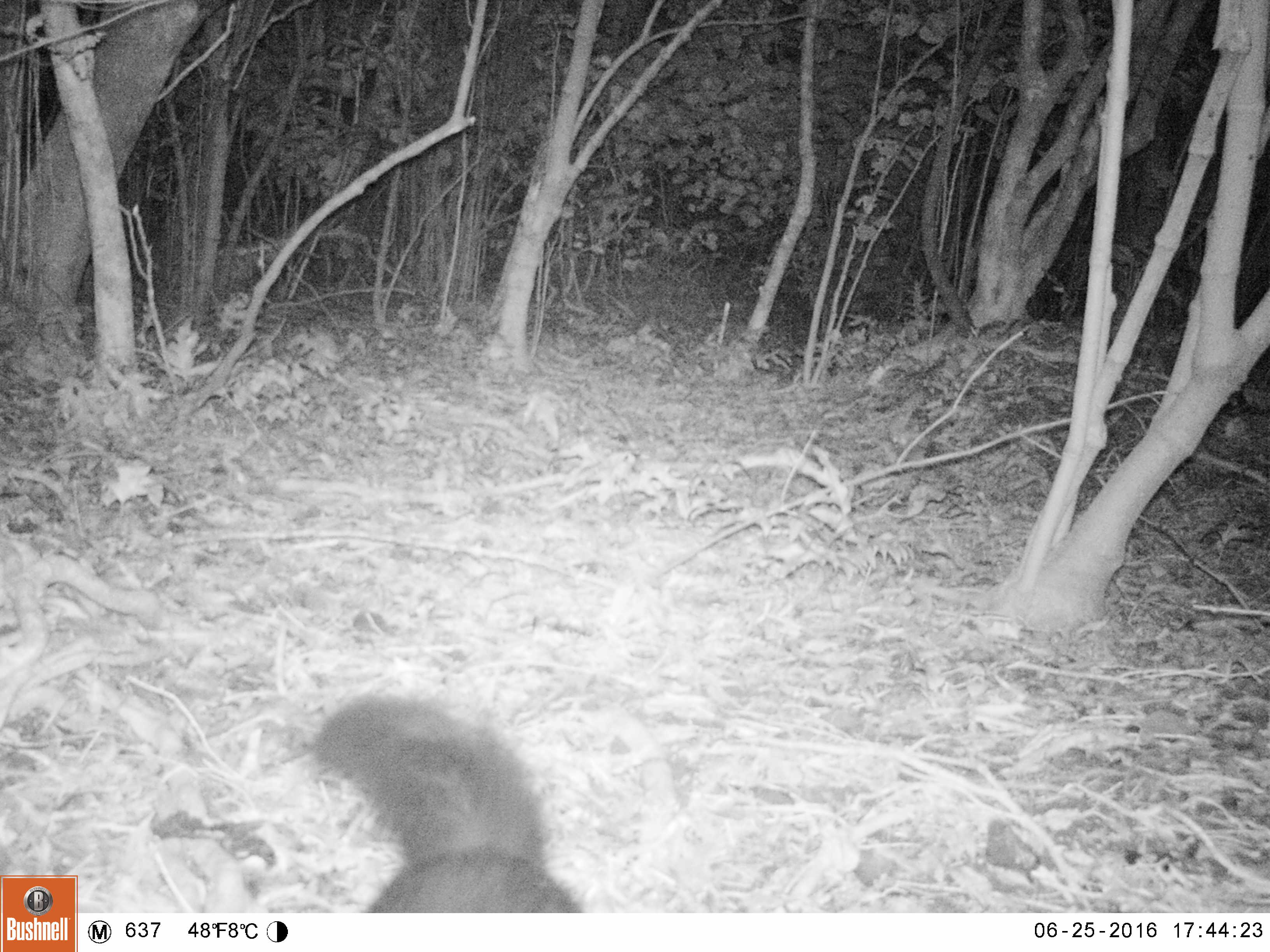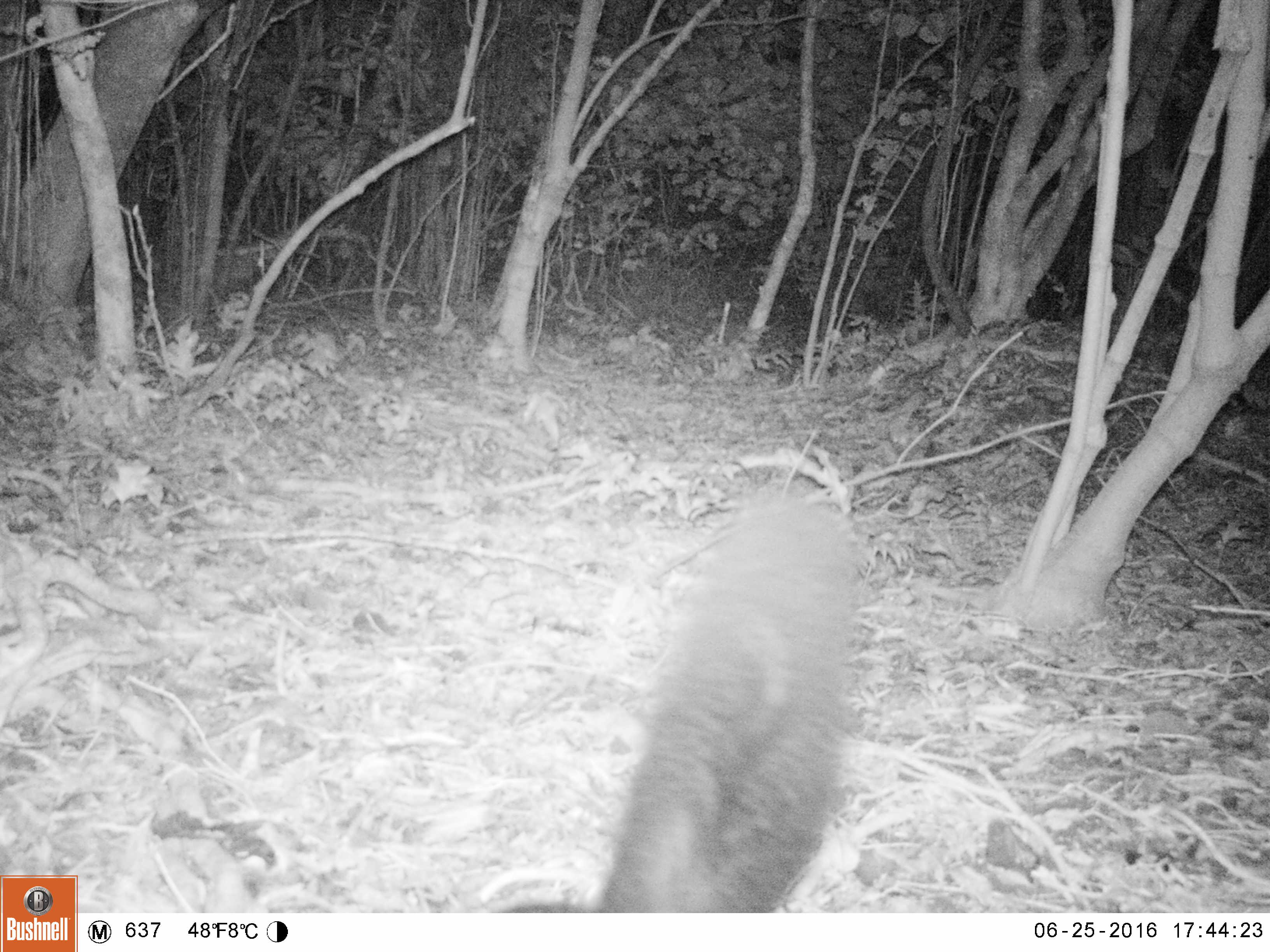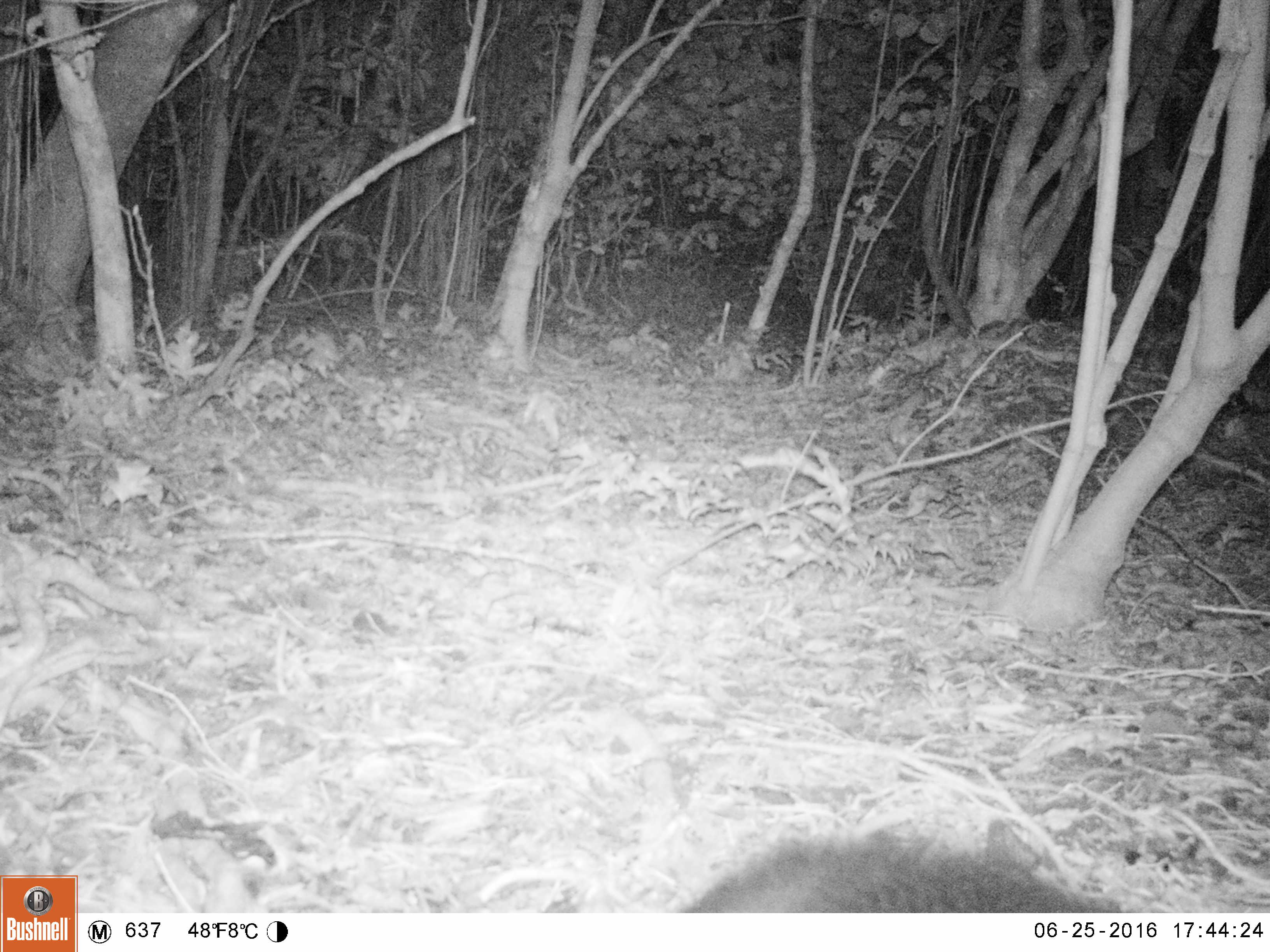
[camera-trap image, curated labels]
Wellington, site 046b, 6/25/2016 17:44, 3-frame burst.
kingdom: Animalia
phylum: Chordata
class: Mammalia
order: Didelphimorphia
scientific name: Didelphimorphia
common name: possum